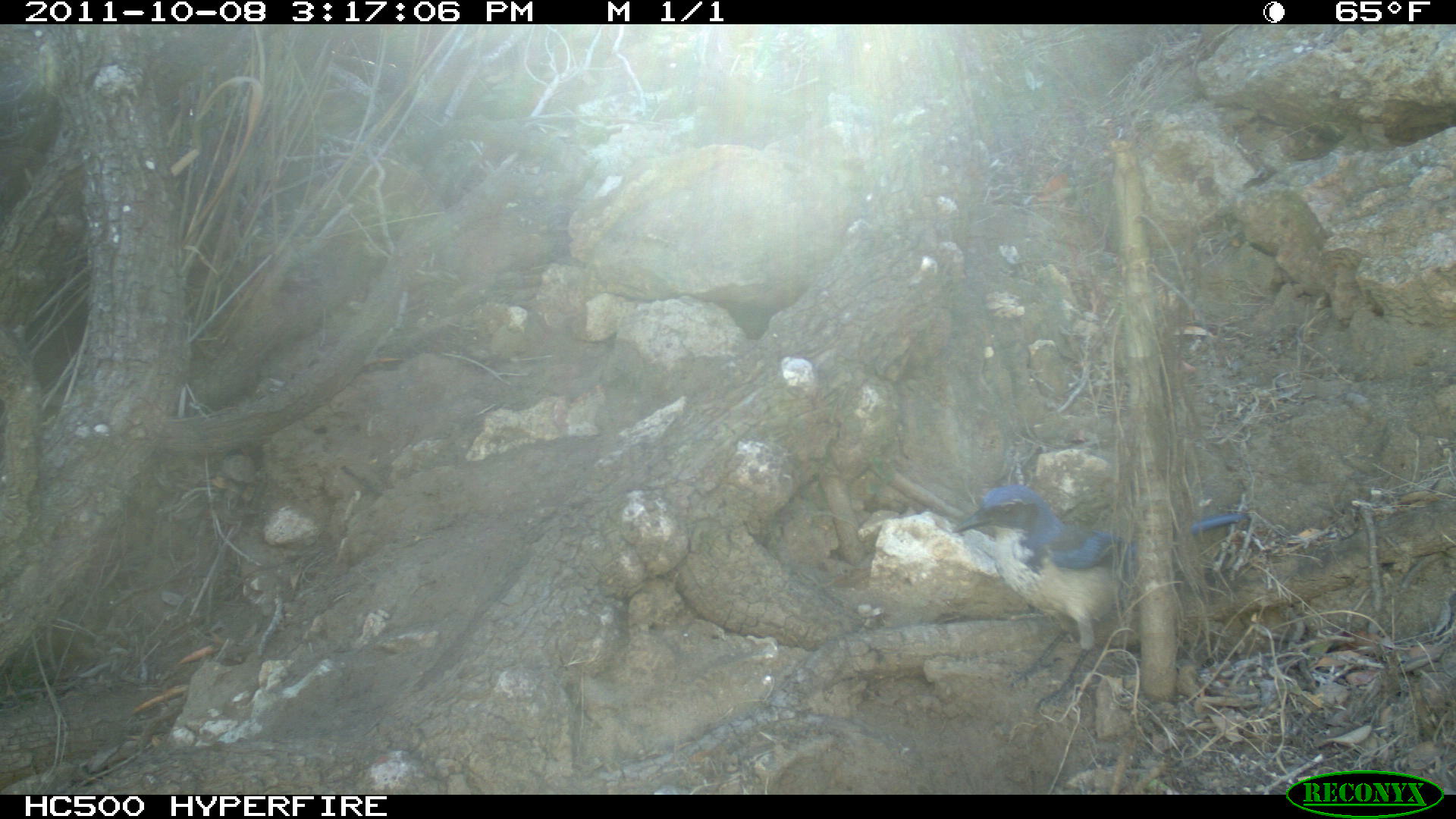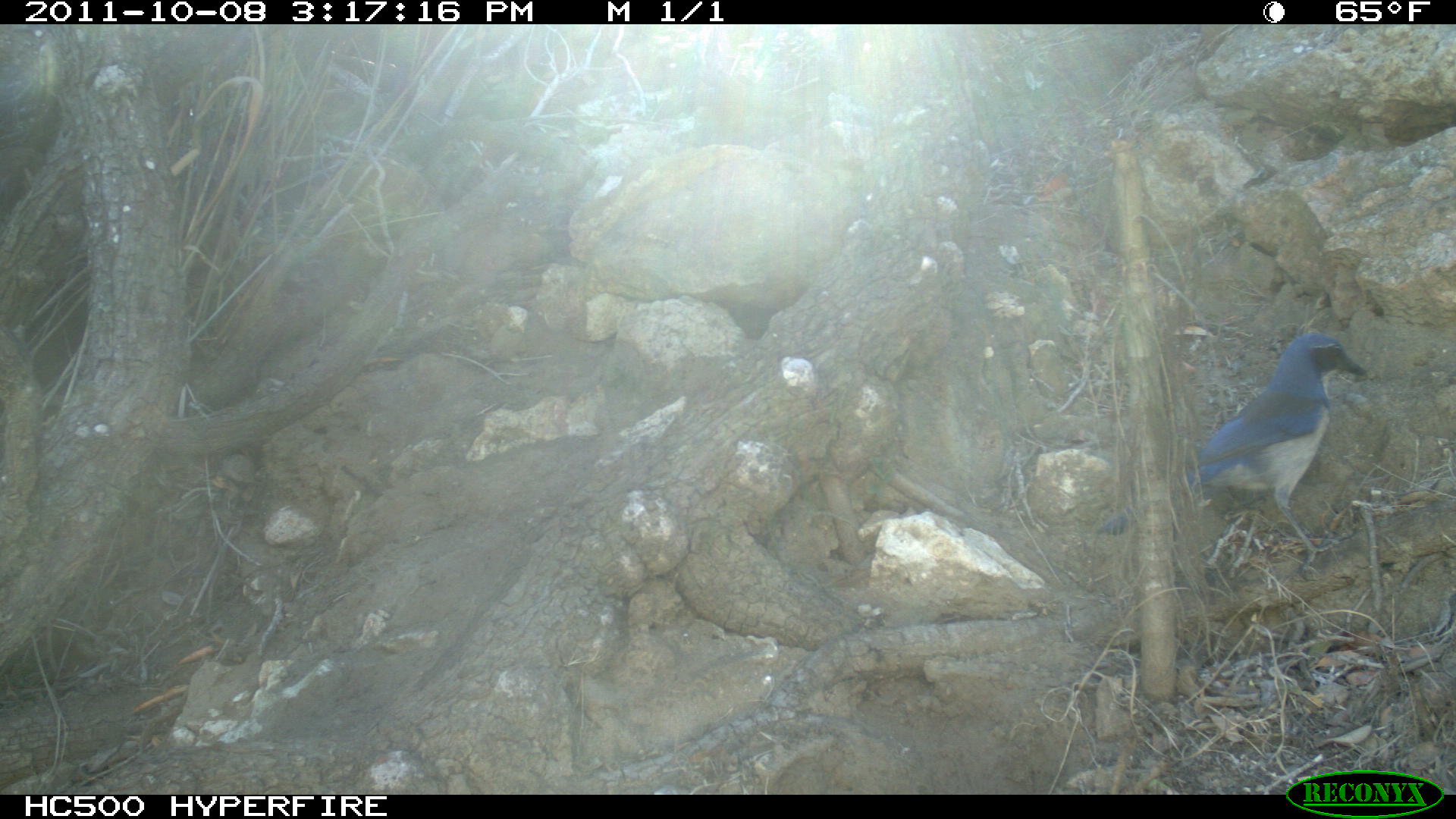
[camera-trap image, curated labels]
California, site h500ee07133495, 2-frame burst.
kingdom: Animalia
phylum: Chordata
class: Aves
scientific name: Aves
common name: bird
Bird (Aves).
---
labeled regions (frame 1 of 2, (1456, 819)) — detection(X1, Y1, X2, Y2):
bird: detection(952, 485, 1244, 712)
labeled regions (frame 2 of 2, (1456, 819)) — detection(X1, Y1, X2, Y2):
bird: detection(1095, 332, 1367, 582)